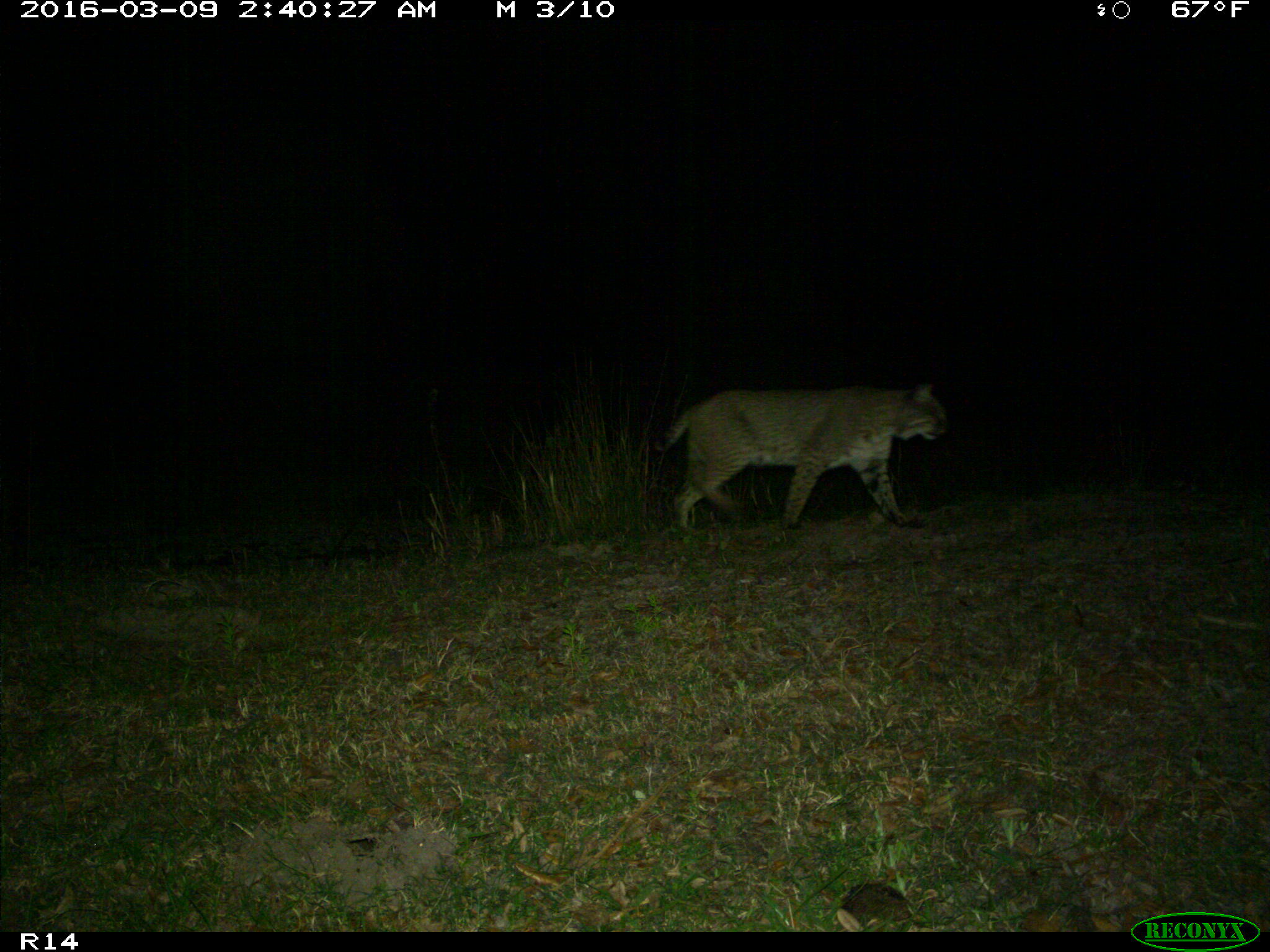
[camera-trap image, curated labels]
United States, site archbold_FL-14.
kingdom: Animalia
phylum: Chordata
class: Mammalia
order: Carnivora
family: Felidae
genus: Lynx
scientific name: Lynx rufus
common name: bobcat